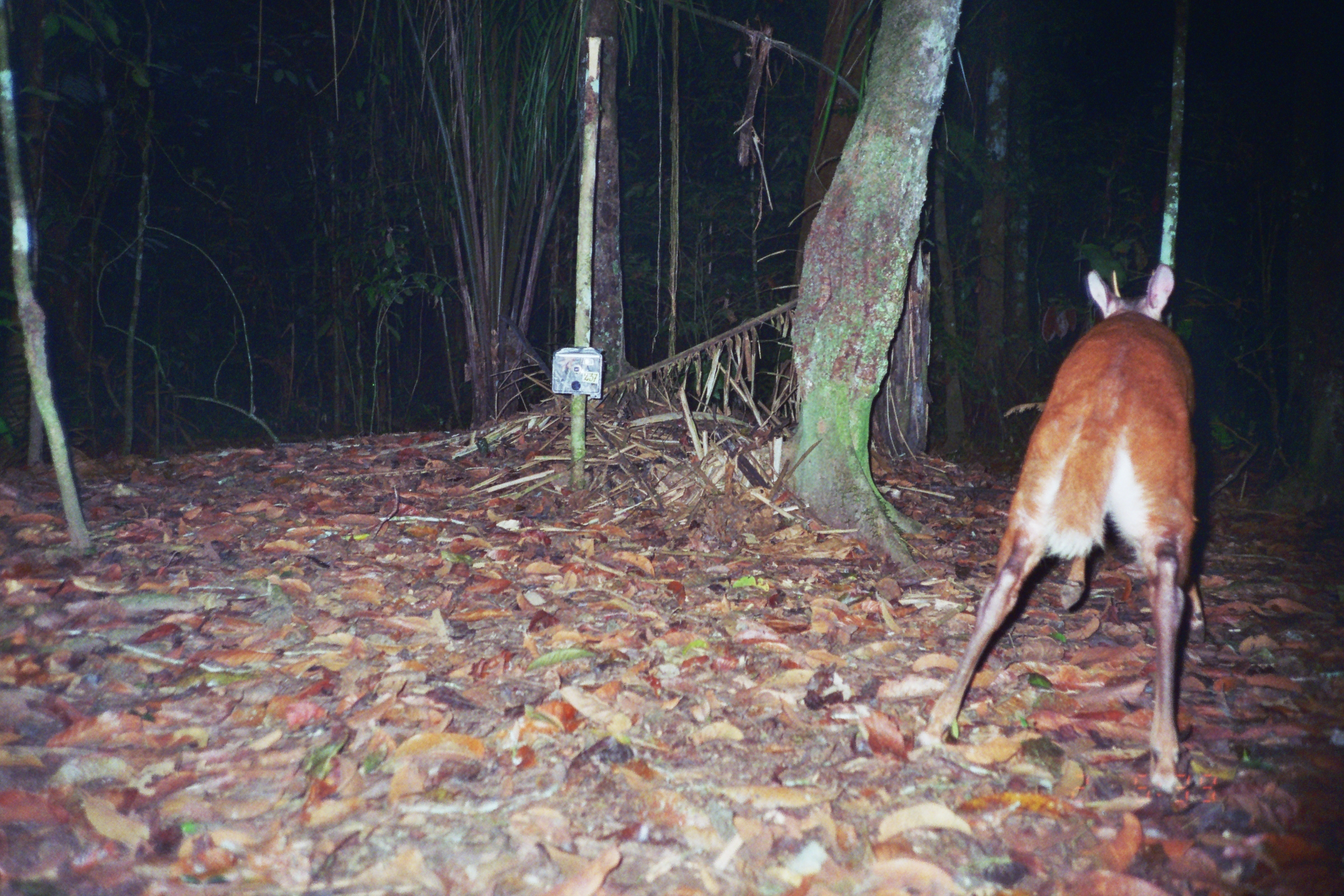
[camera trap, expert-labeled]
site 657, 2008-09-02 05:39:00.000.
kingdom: Animalia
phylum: Chordata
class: Mammalia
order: Artiodactyla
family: Cervidae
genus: Mazama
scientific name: Mazama americana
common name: red brocket